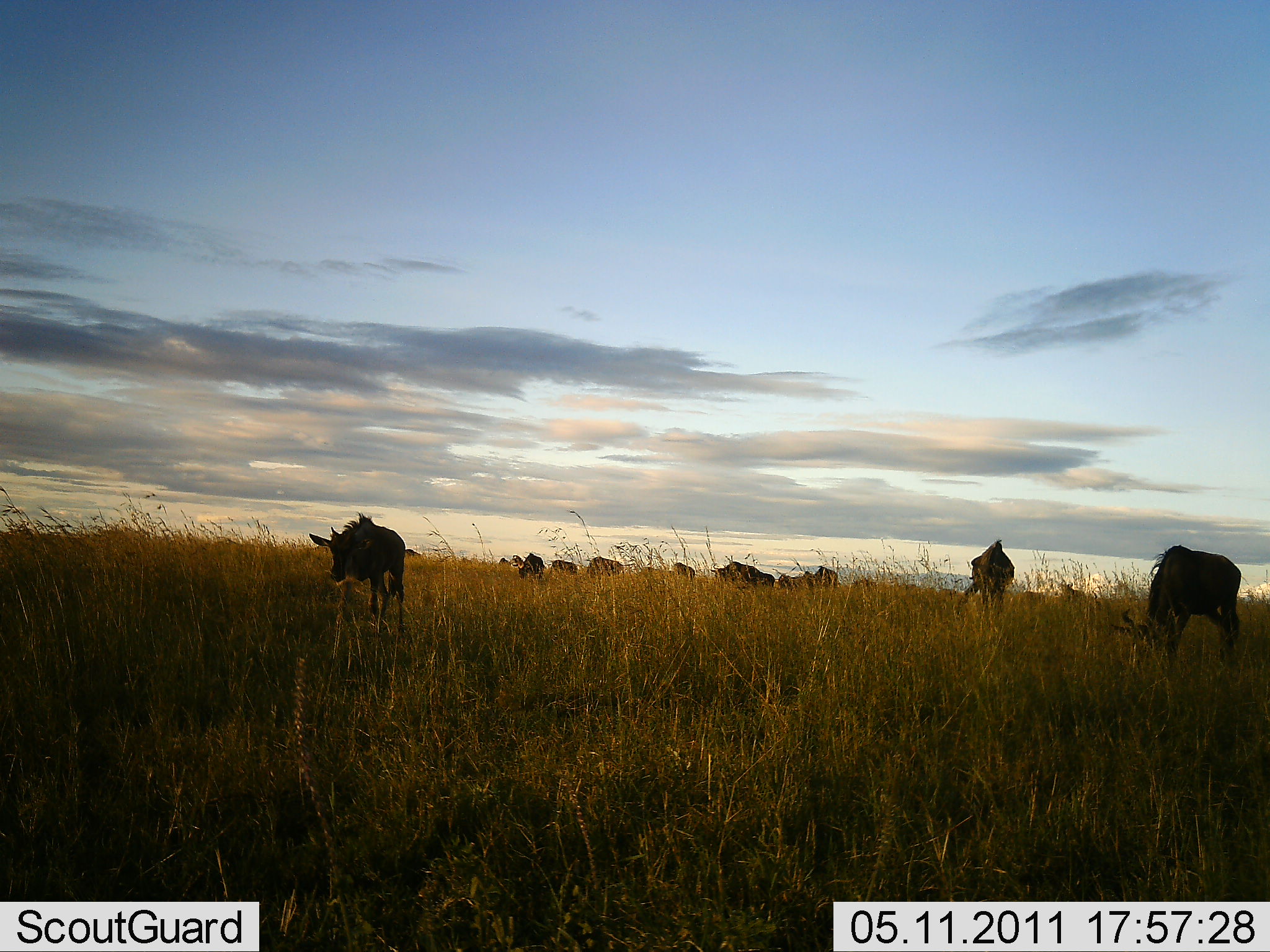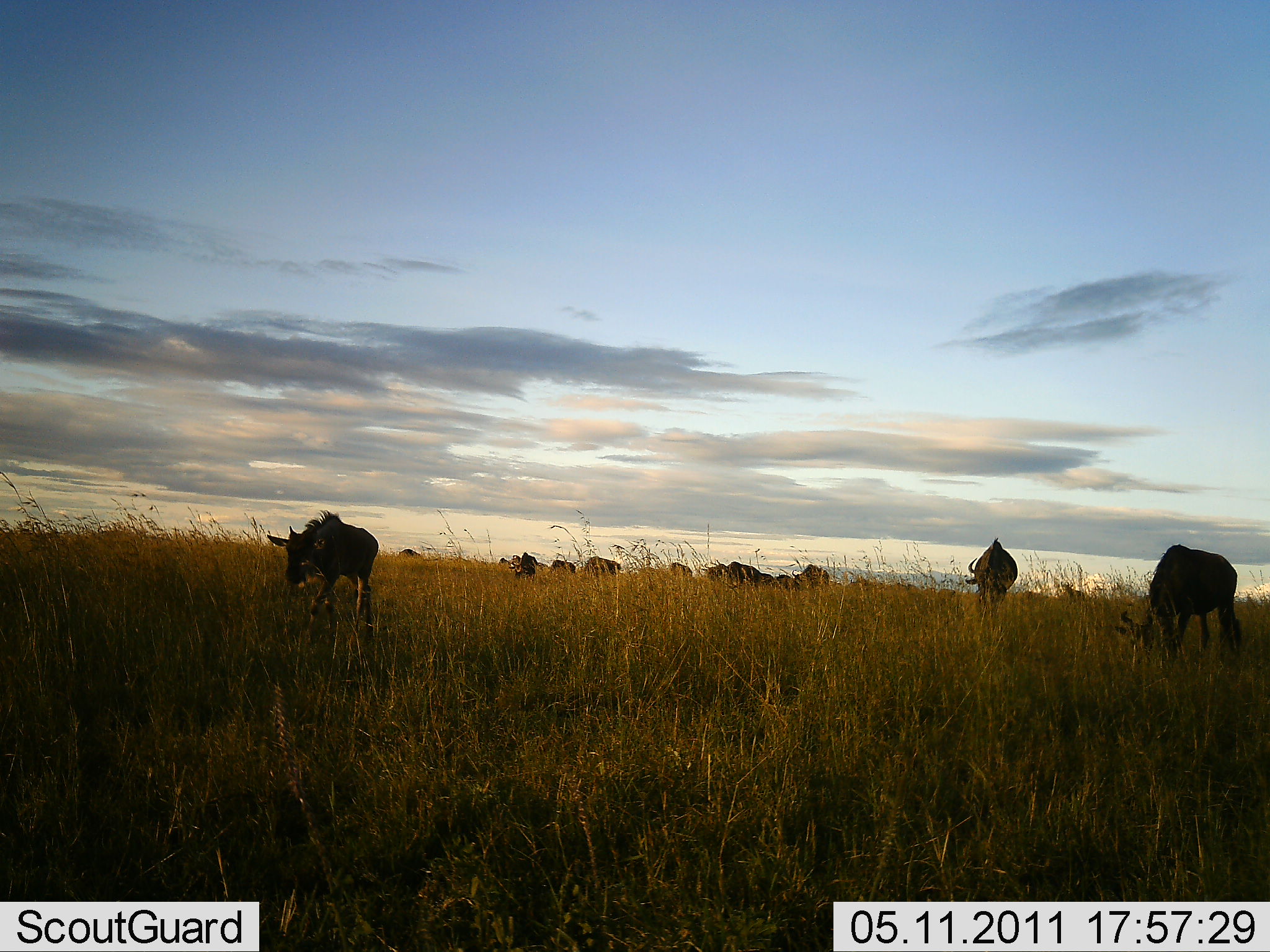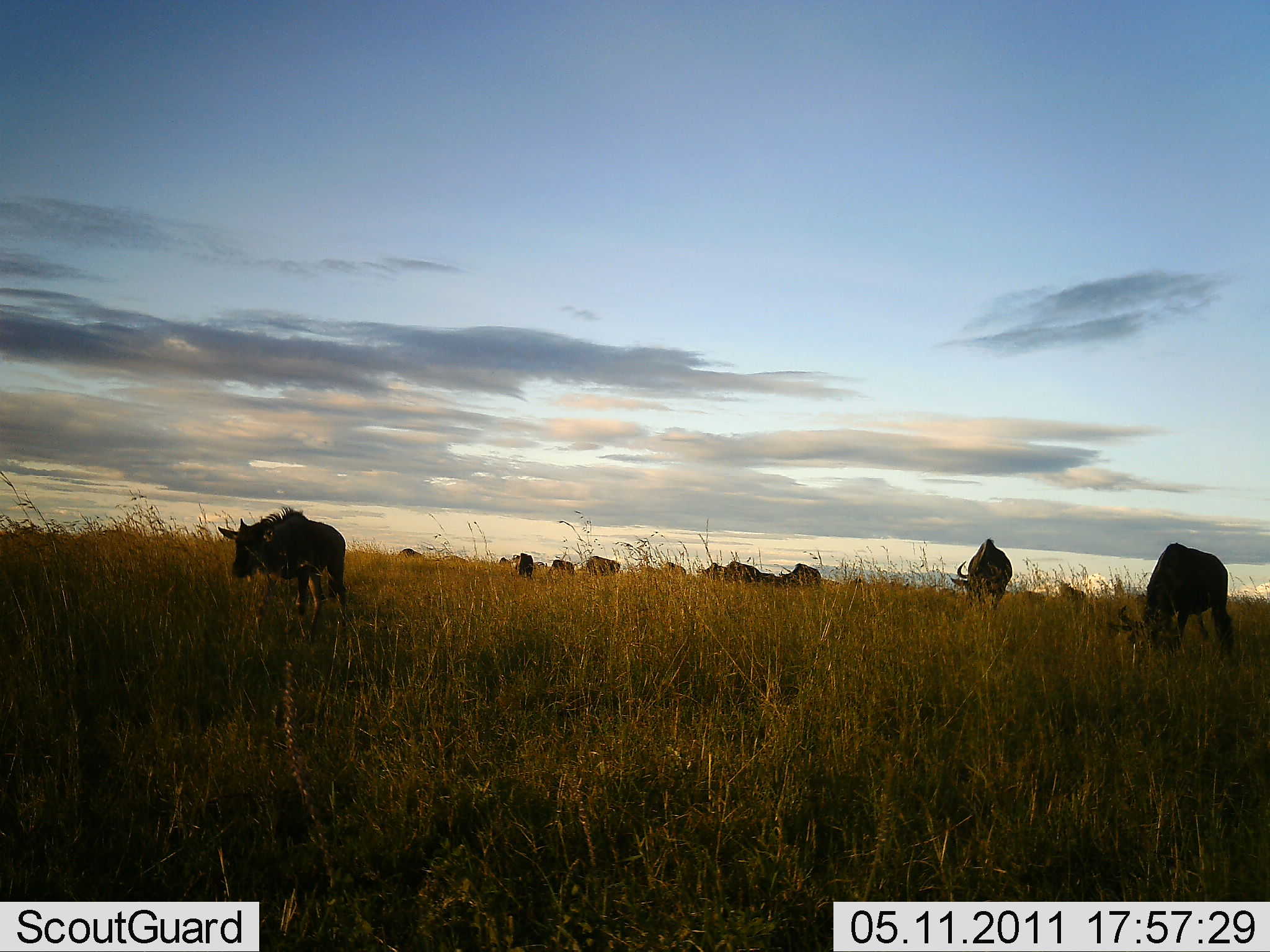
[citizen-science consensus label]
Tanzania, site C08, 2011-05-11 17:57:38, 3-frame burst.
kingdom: Animalia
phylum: Chordata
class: Mammalia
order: Artiodactyla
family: Bovidae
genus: Connochaetes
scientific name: Connochaetes taurinus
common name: blue wildebeest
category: wildebeest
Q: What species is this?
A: Wildebeest (blue wildebeest) (Connochaetes taurinus).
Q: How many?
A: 11-50.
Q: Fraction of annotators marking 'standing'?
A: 50%.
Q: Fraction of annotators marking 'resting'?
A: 0%.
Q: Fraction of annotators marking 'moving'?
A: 42%.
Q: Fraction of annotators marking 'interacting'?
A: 0%.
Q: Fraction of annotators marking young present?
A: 8%.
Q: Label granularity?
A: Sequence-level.